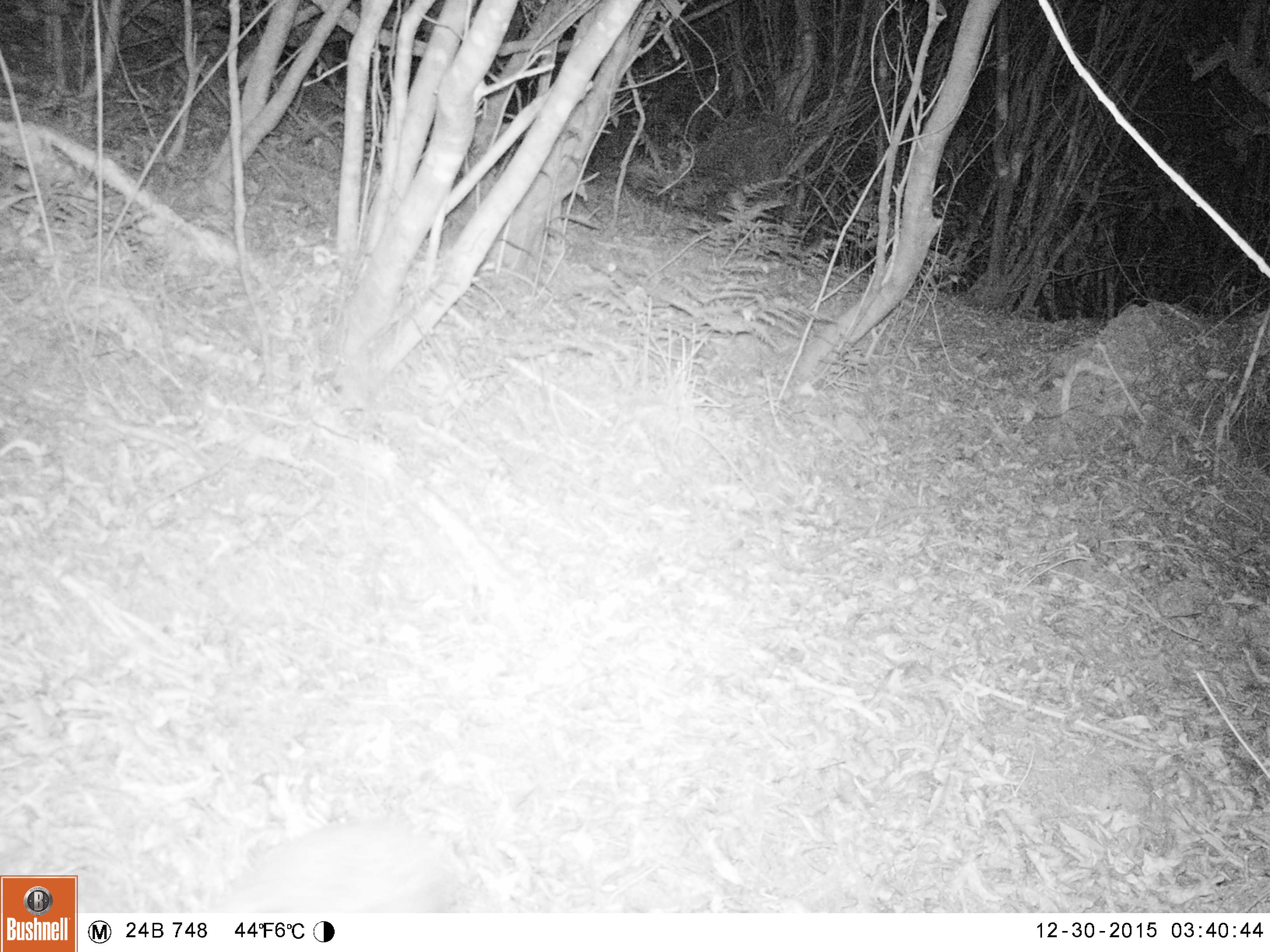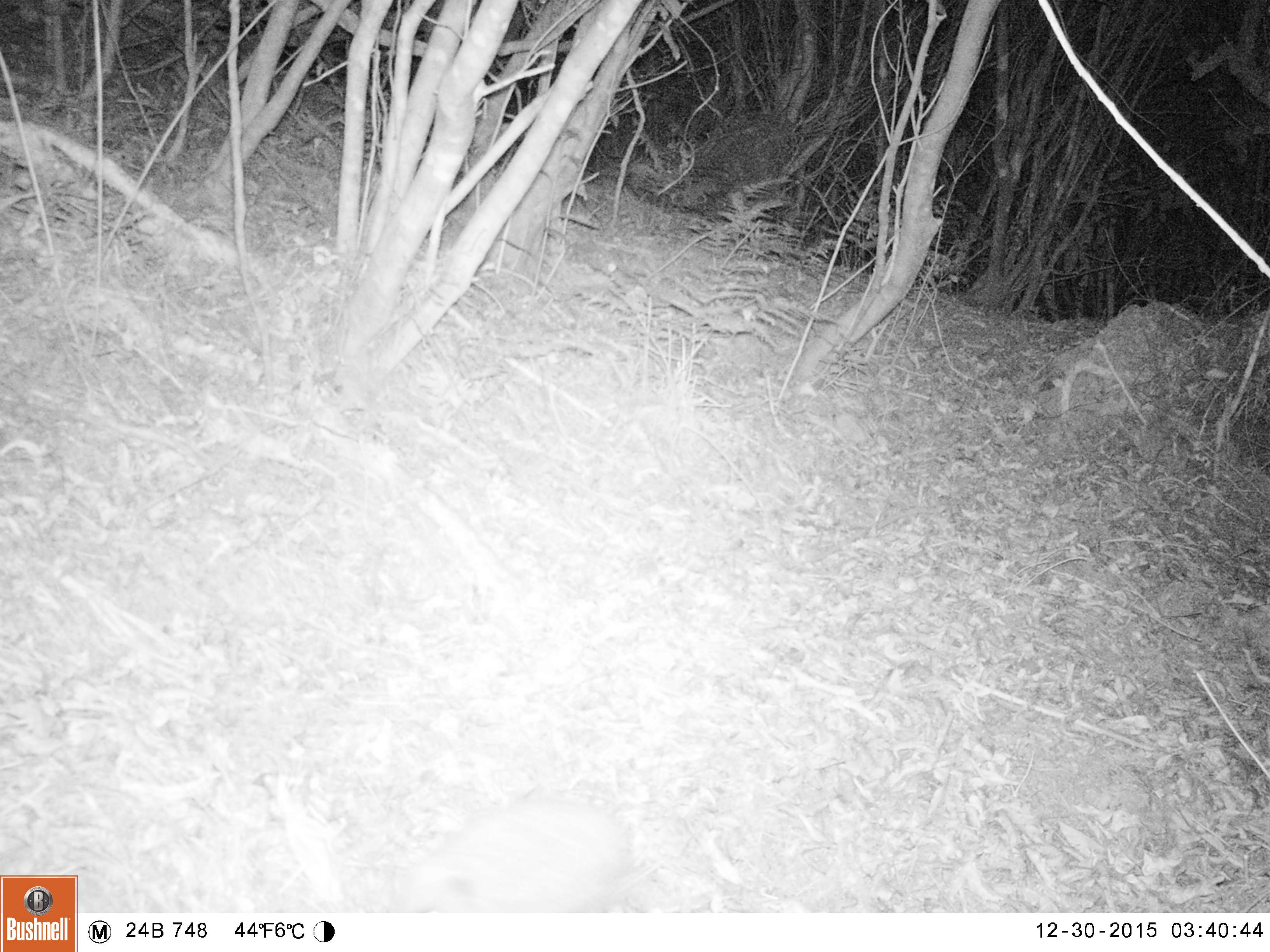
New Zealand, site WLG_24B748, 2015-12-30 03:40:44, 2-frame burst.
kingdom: Animalia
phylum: Chordata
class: Mammalia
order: Eulipotyphla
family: Erinaceidae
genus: Erinaceus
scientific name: Erinaceus europaeus europaeus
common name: european hedgehog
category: hedgehog